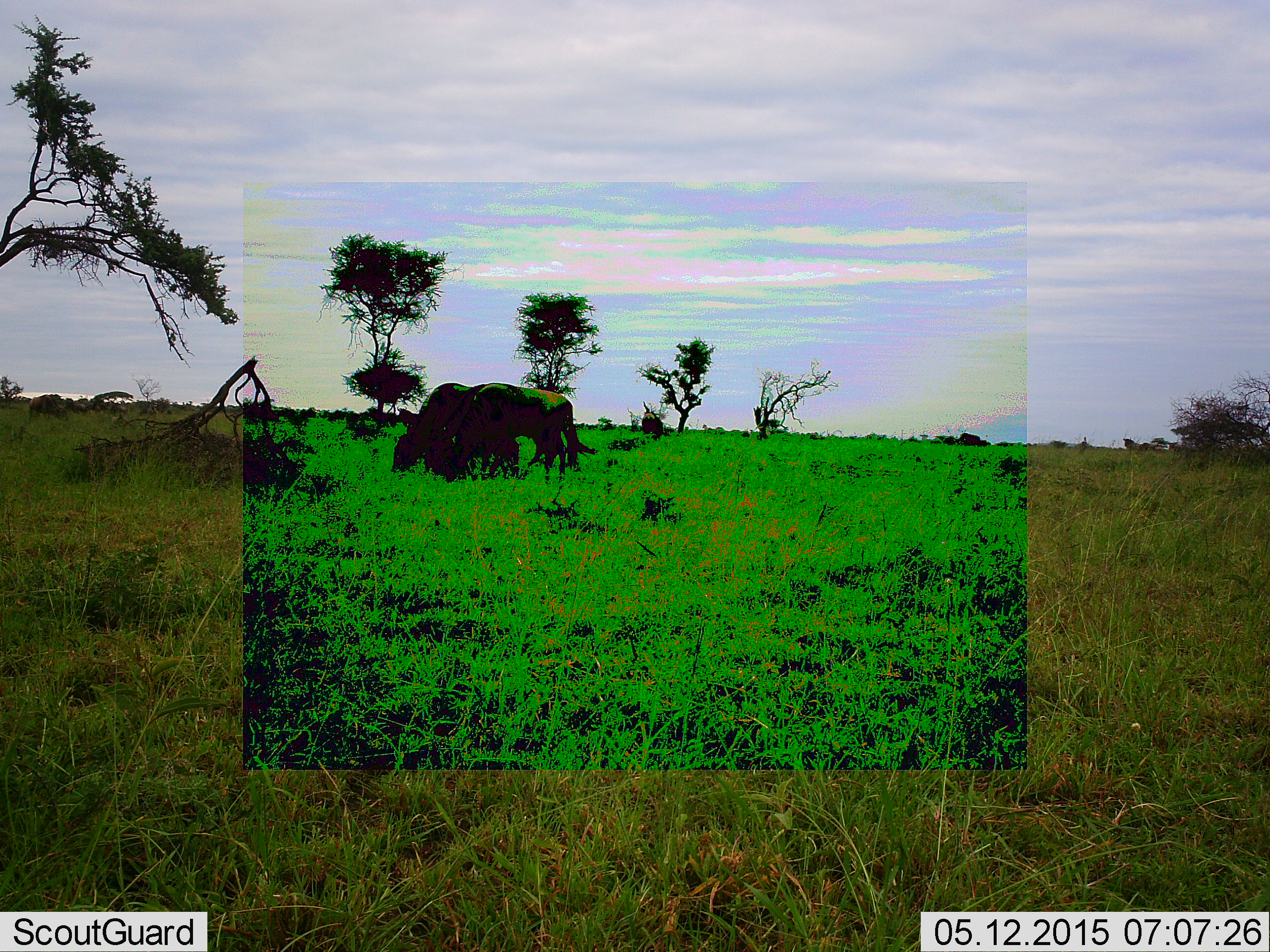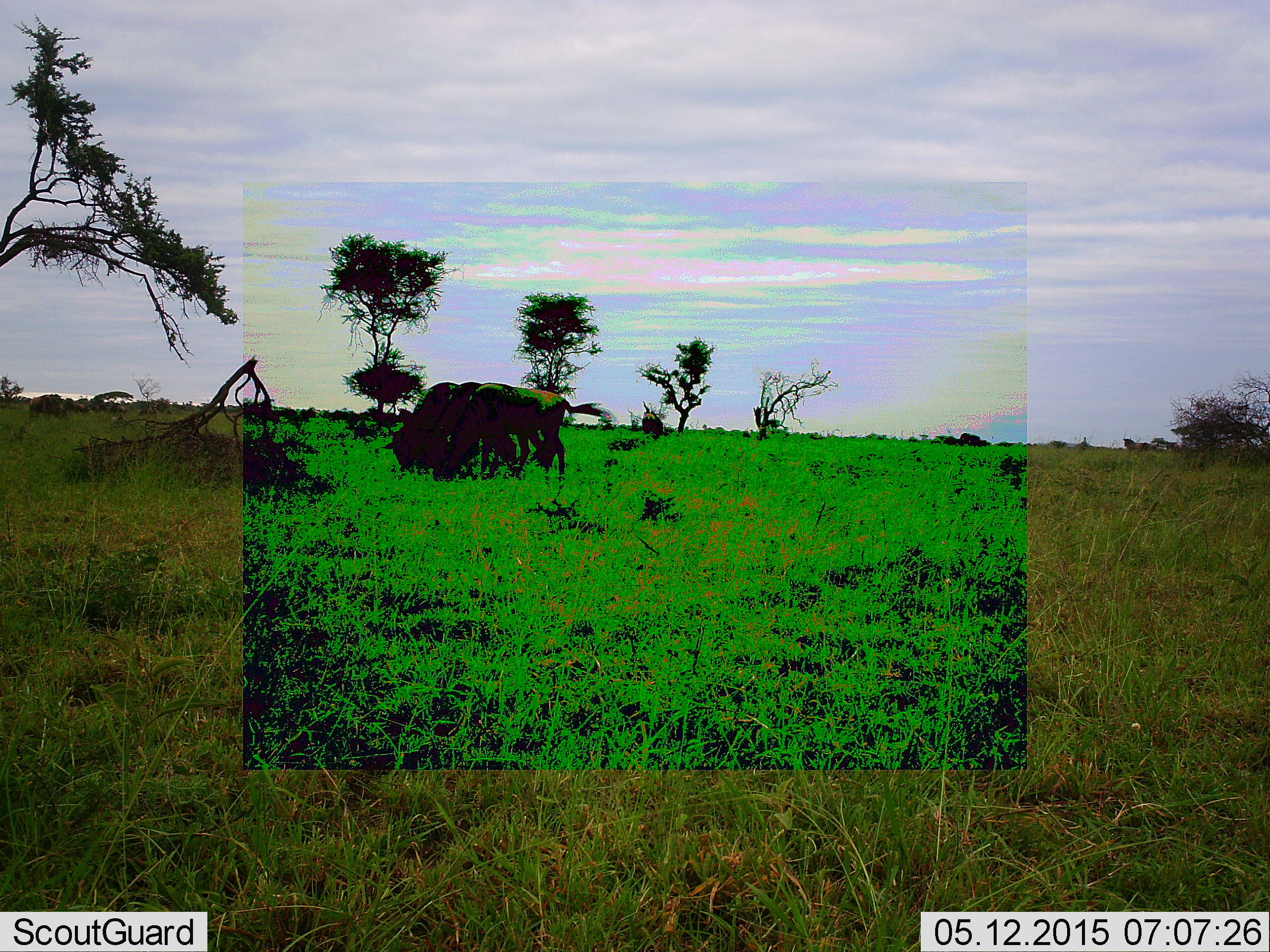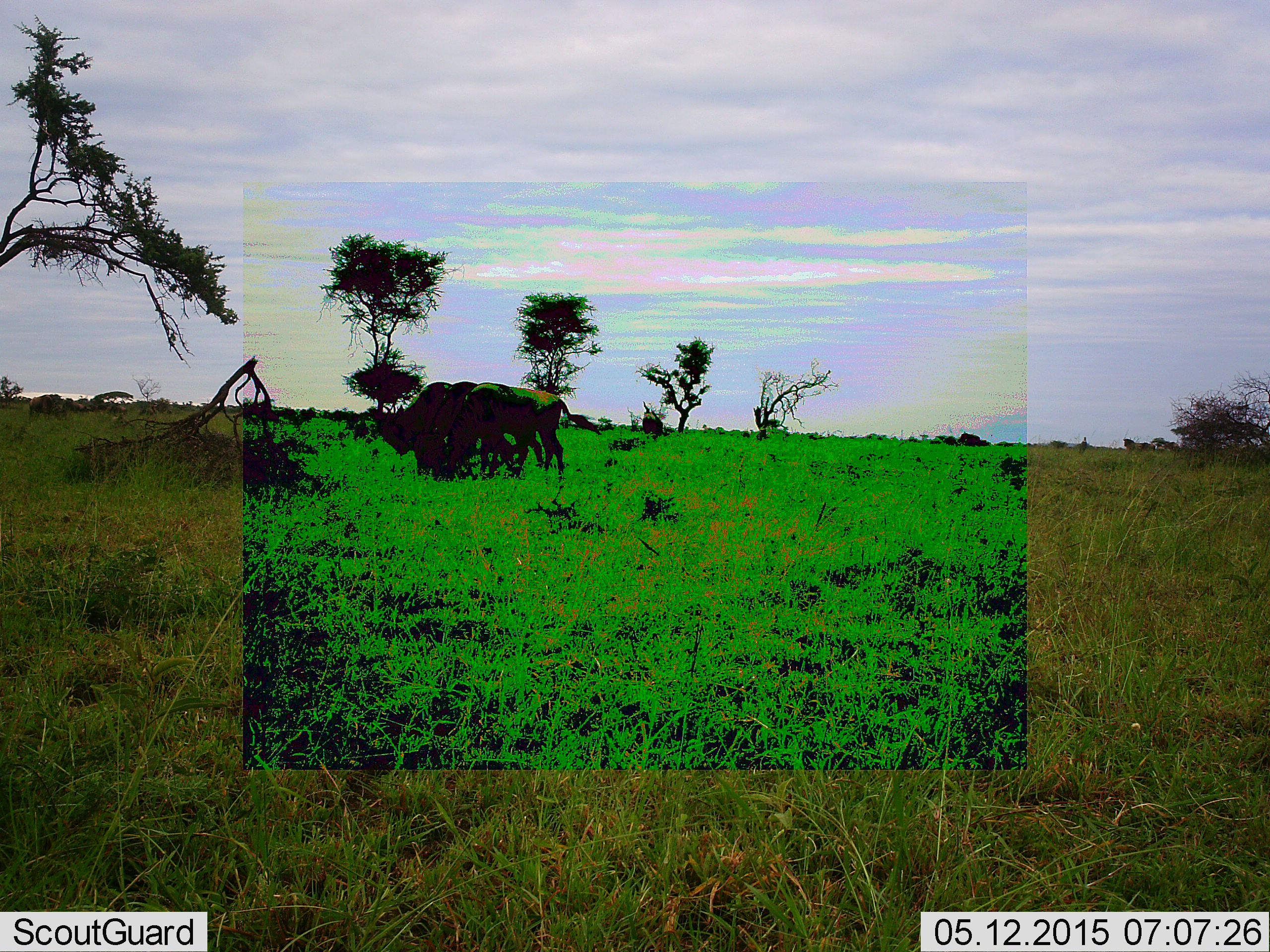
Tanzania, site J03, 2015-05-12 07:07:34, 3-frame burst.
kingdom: Animalia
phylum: Chordata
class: Mammalia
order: Artiodactyla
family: Bovidae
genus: Connochaetes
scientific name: Connochaetes taurinus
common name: blue wildebeest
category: wildebeest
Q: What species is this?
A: Wildebeest (blue wildebeest) (Connochaetes taurinus).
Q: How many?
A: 2.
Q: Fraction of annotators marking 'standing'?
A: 10%.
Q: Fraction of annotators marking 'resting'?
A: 0%.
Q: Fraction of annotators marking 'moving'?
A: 10%.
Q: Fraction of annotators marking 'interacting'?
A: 0%.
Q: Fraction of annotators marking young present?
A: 0%.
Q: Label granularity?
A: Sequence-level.